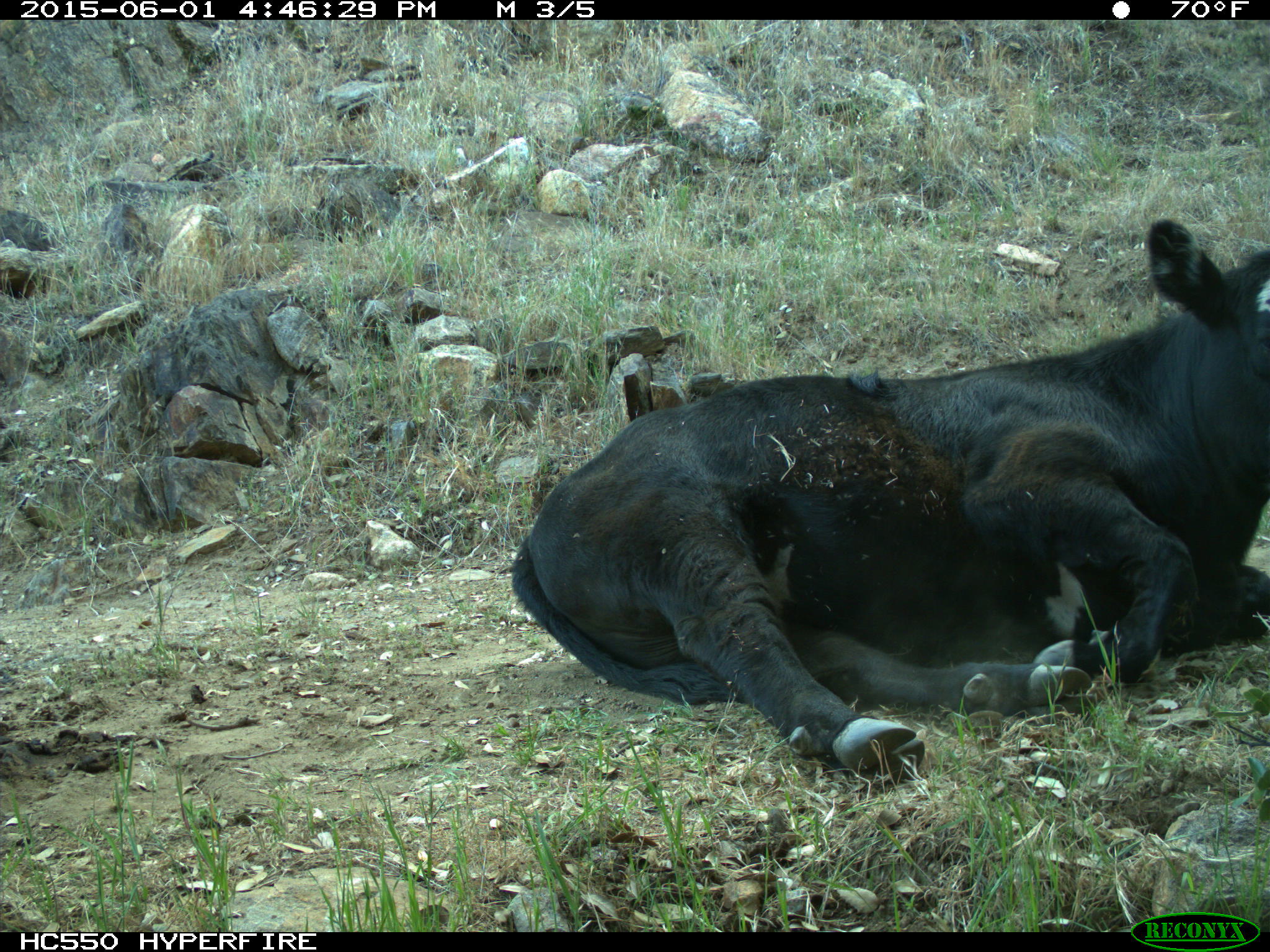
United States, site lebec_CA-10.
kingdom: Animalia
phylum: Chordata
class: Mammalia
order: Artiodactyla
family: Bovidae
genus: Bos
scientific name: Bos taurus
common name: domestic cow